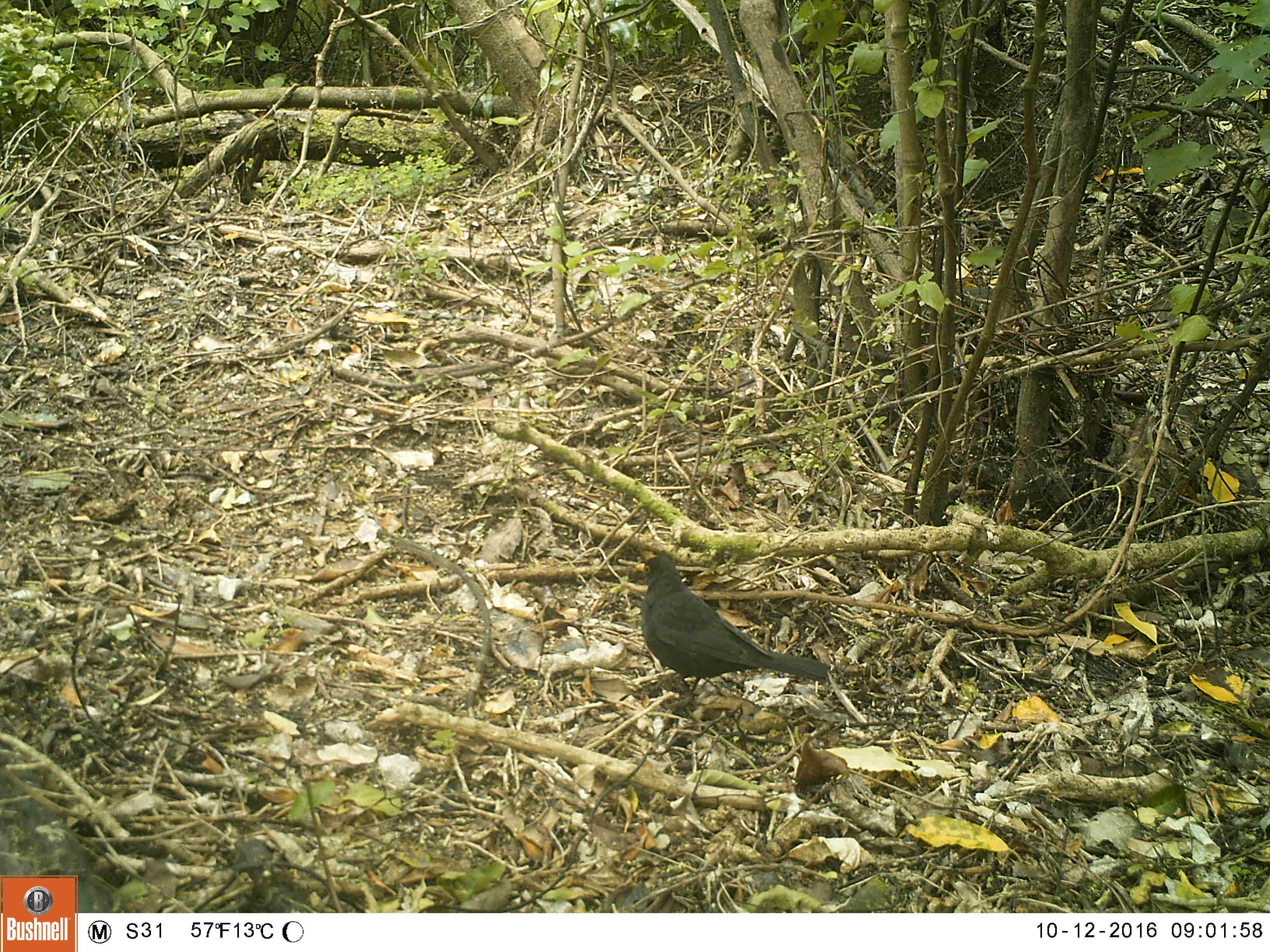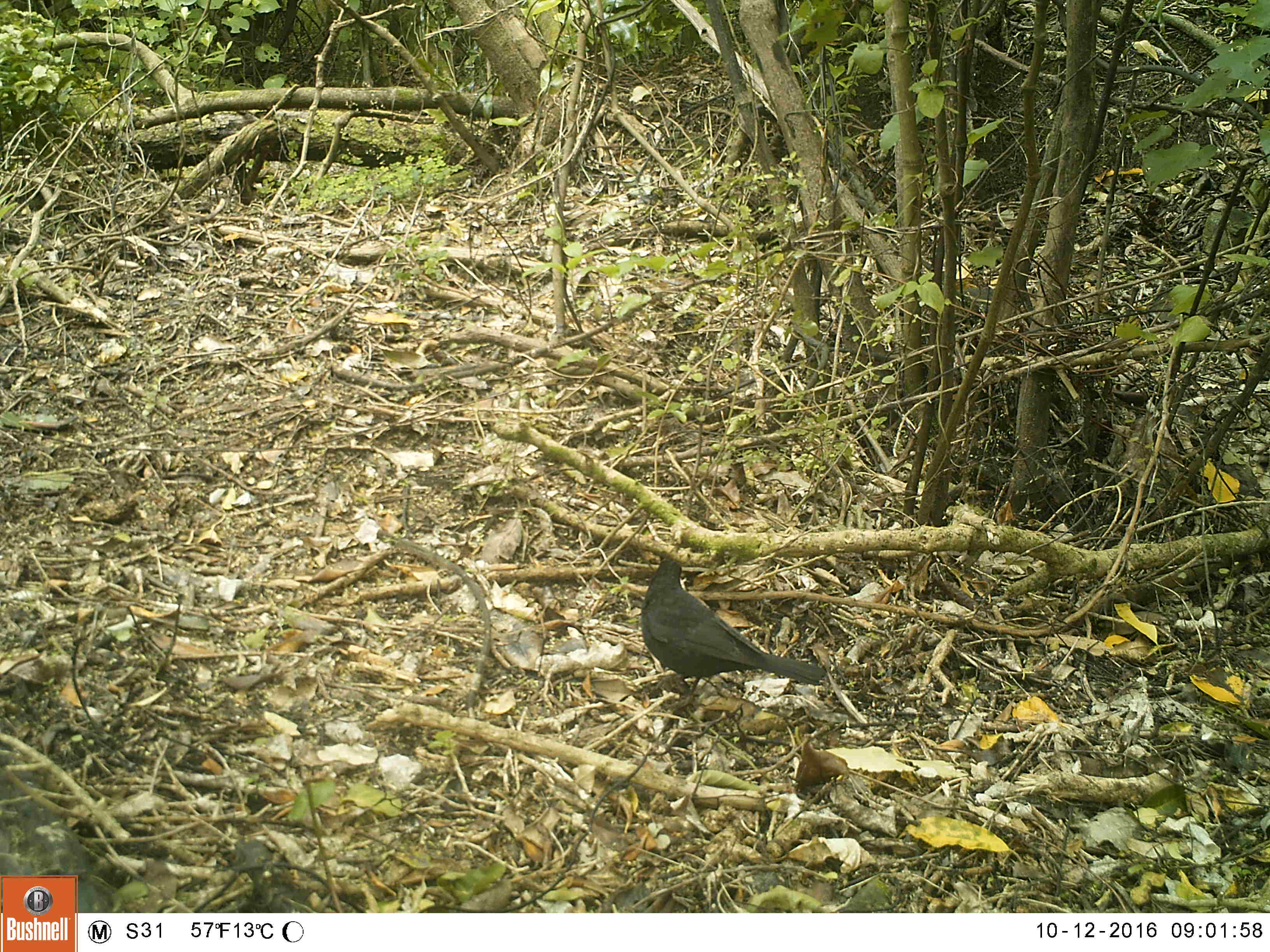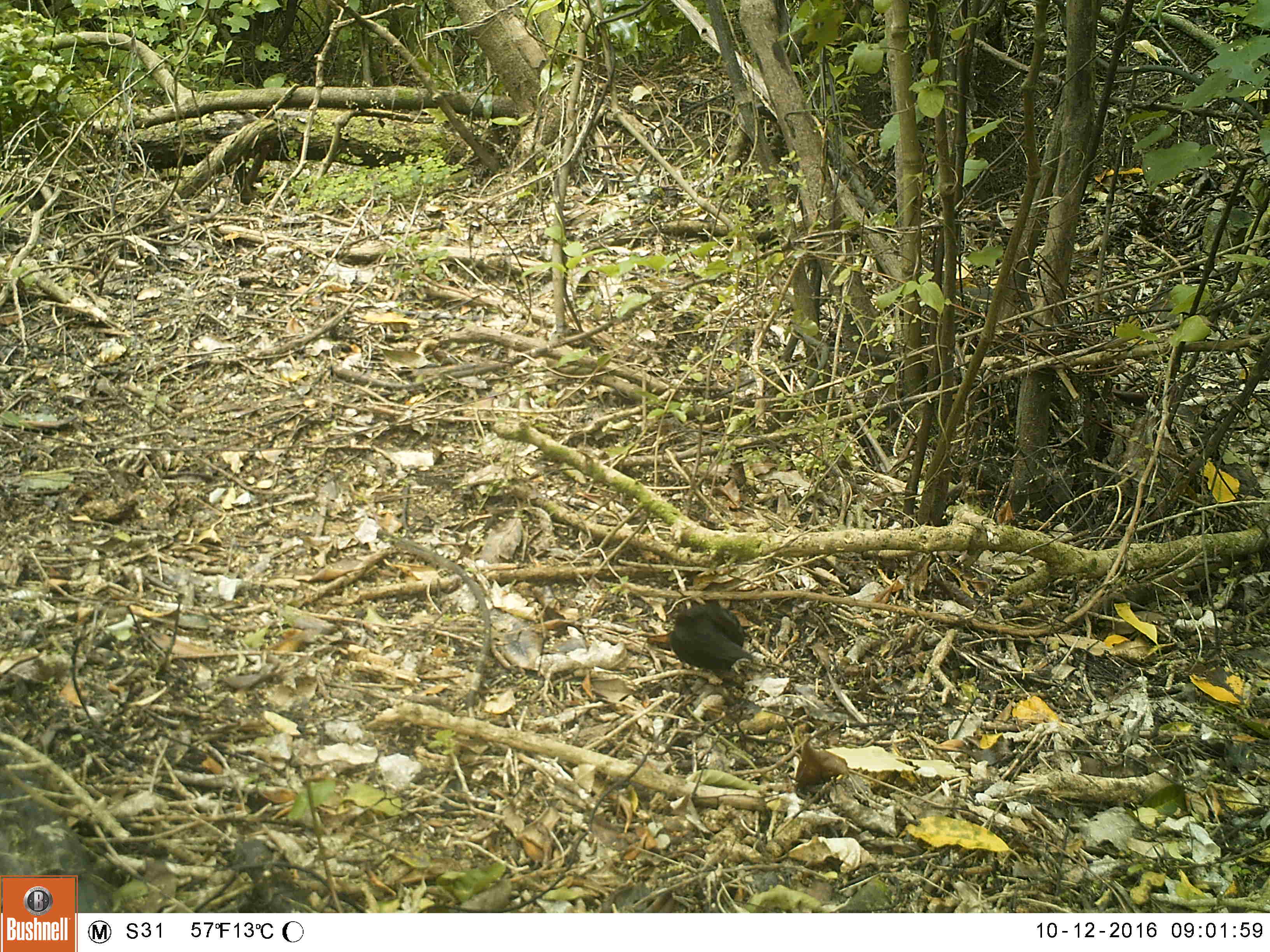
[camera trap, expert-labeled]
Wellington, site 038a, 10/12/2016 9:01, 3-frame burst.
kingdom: Animalia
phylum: Chordata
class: Aves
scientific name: Aves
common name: bird